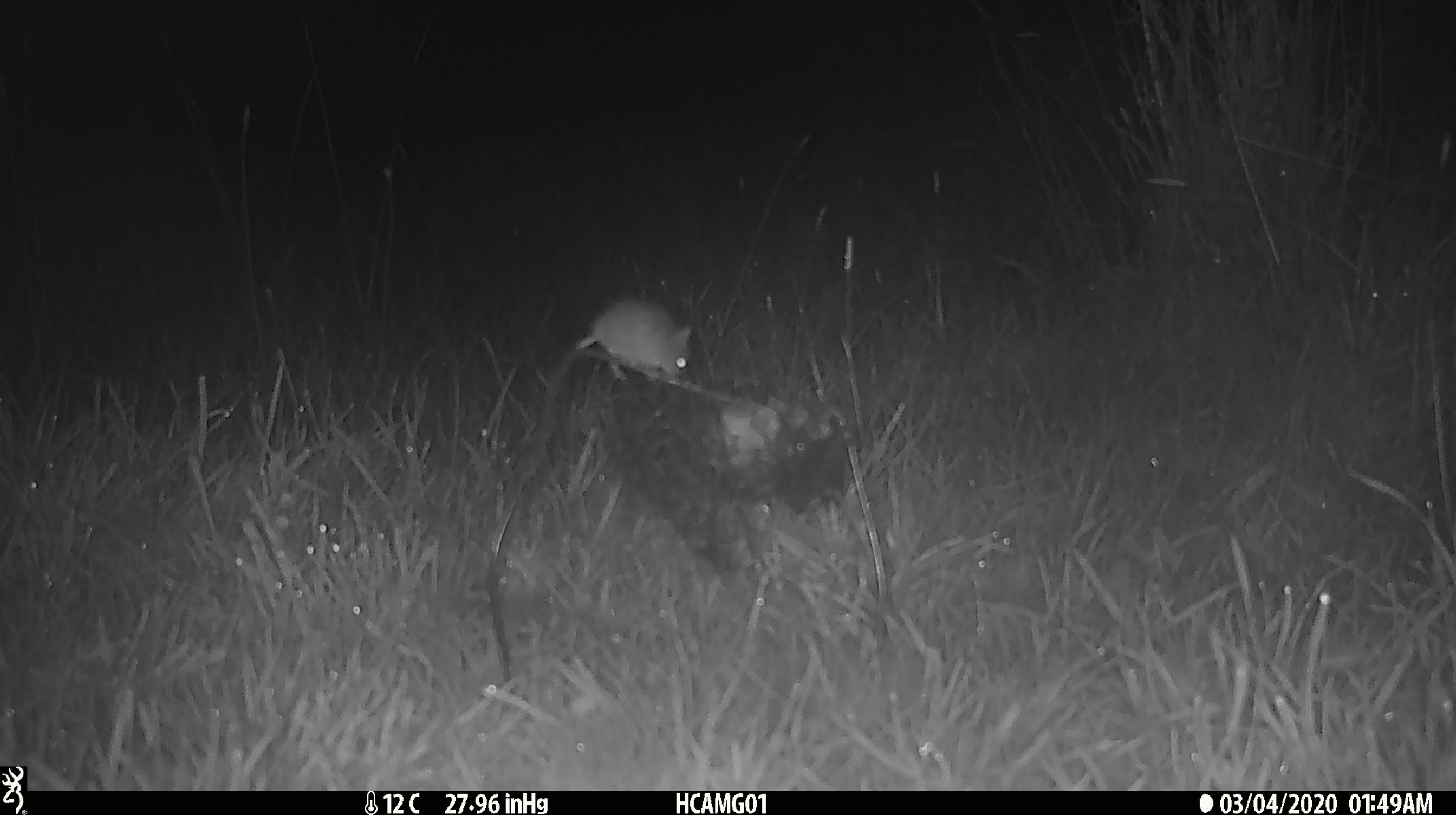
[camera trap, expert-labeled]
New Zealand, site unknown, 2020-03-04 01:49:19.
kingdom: Animalia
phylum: Chordata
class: Mammalia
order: Rodentia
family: Muridae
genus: Mus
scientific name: Mus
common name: mouse